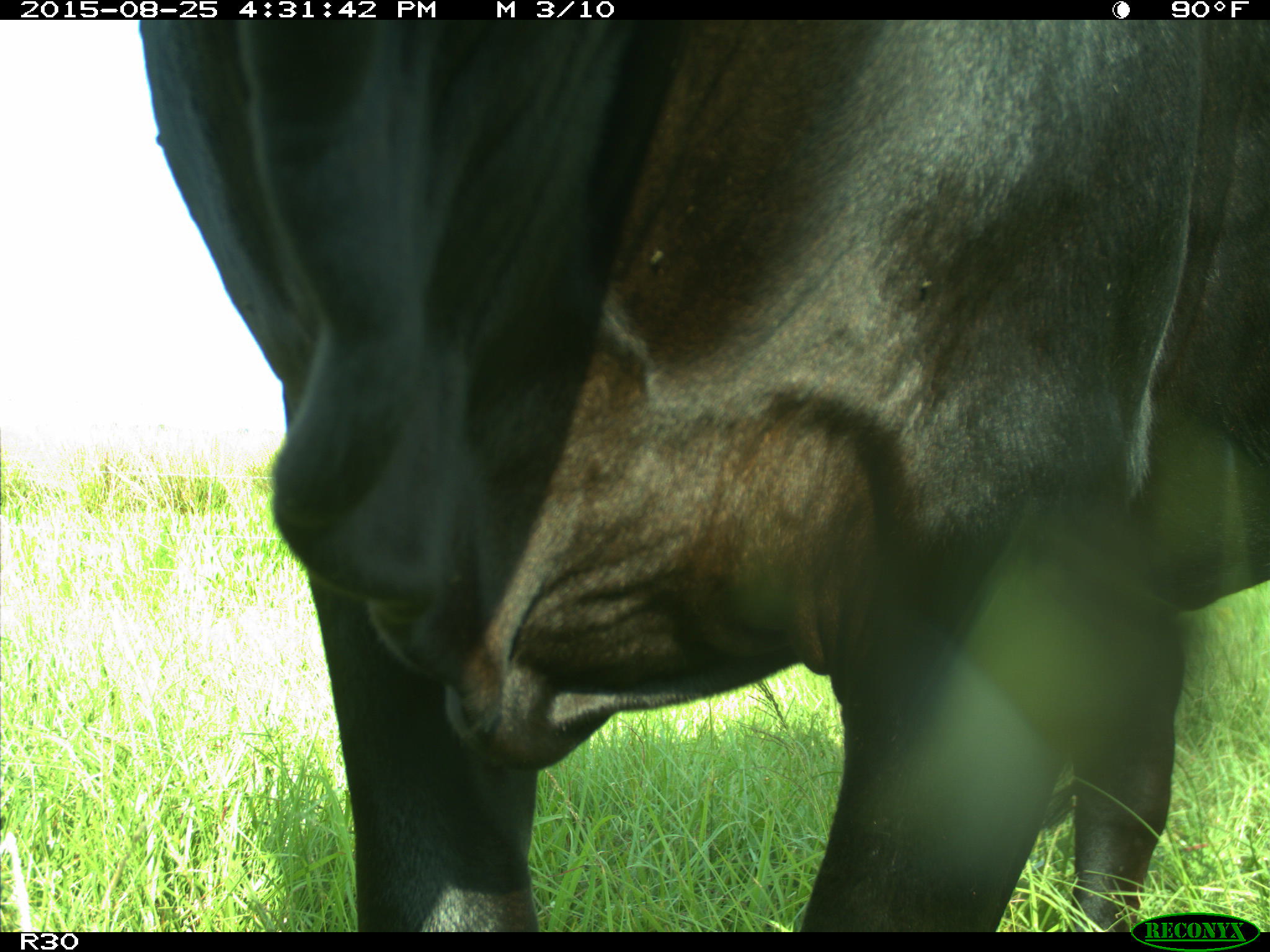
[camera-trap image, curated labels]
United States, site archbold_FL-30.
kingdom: Animalia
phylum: Chordata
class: Mammalia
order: Artiodactyla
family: Bovidae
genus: Bos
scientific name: Bos taurus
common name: domestic cow